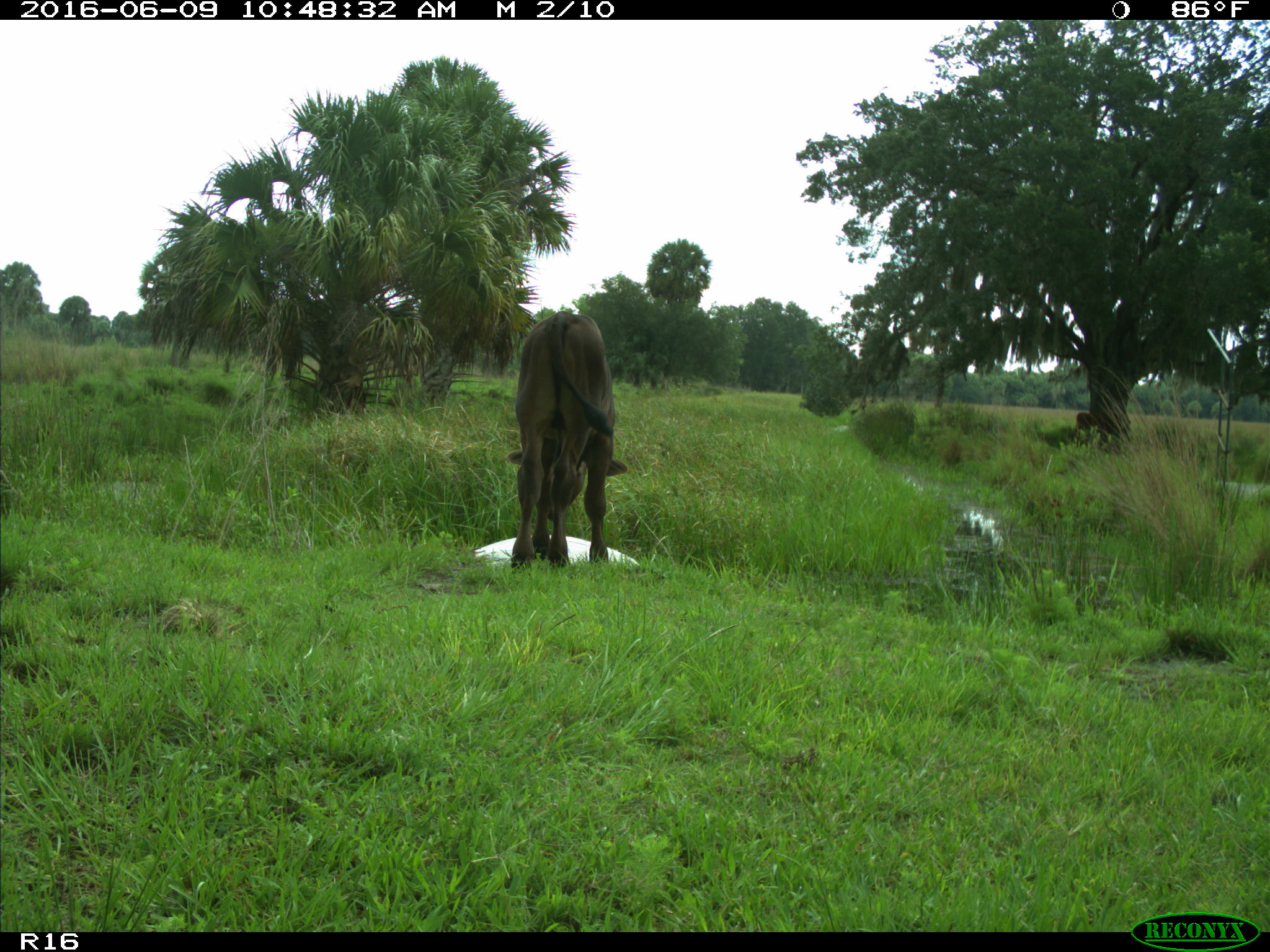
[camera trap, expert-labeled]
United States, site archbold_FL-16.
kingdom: Animalia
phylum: Chordata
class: Mammalia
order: Artiodactyla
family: Bovidae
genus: Bos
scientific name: Bos taurus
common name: domestic cow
Bos taurus (domestic cow).